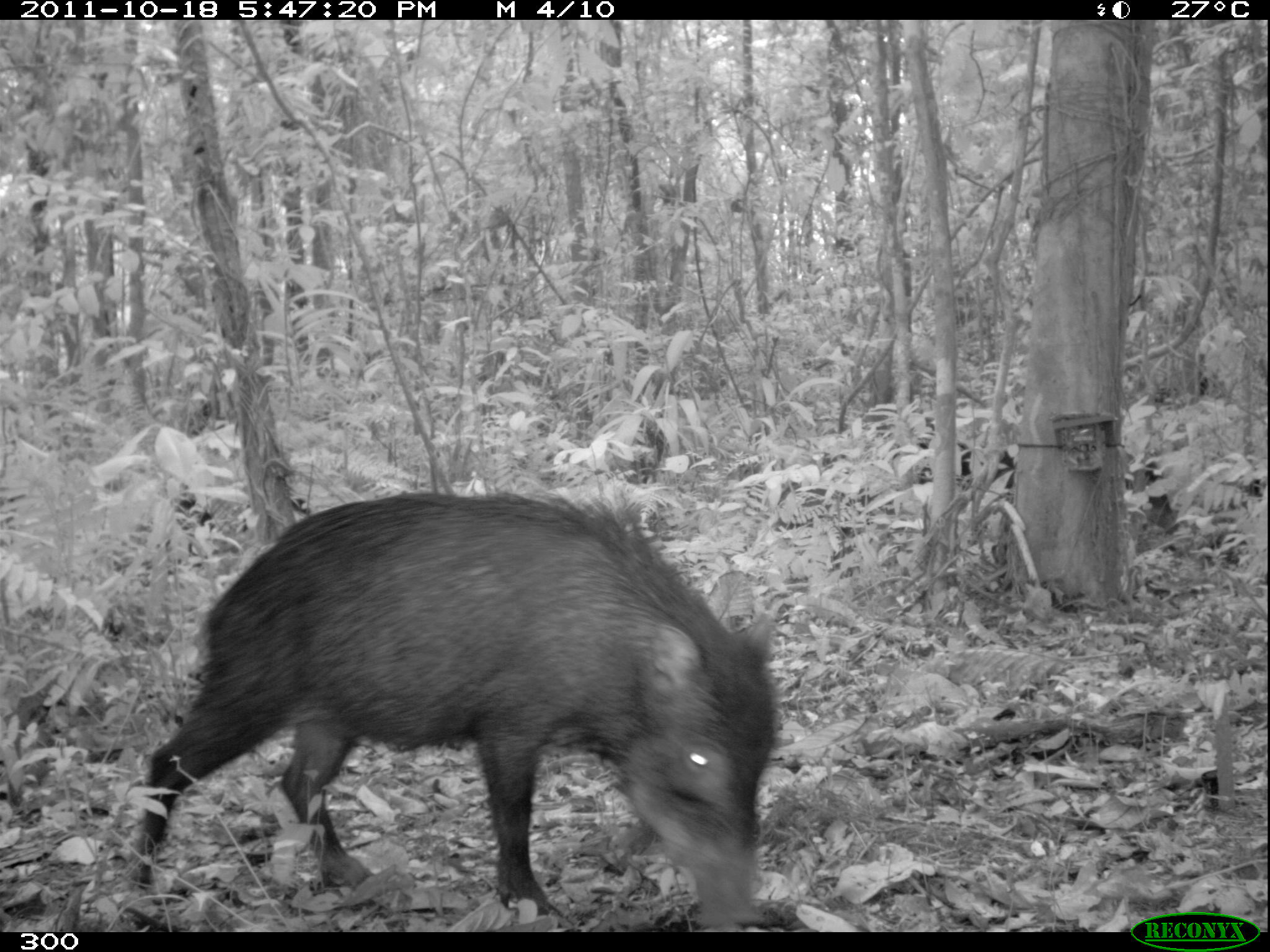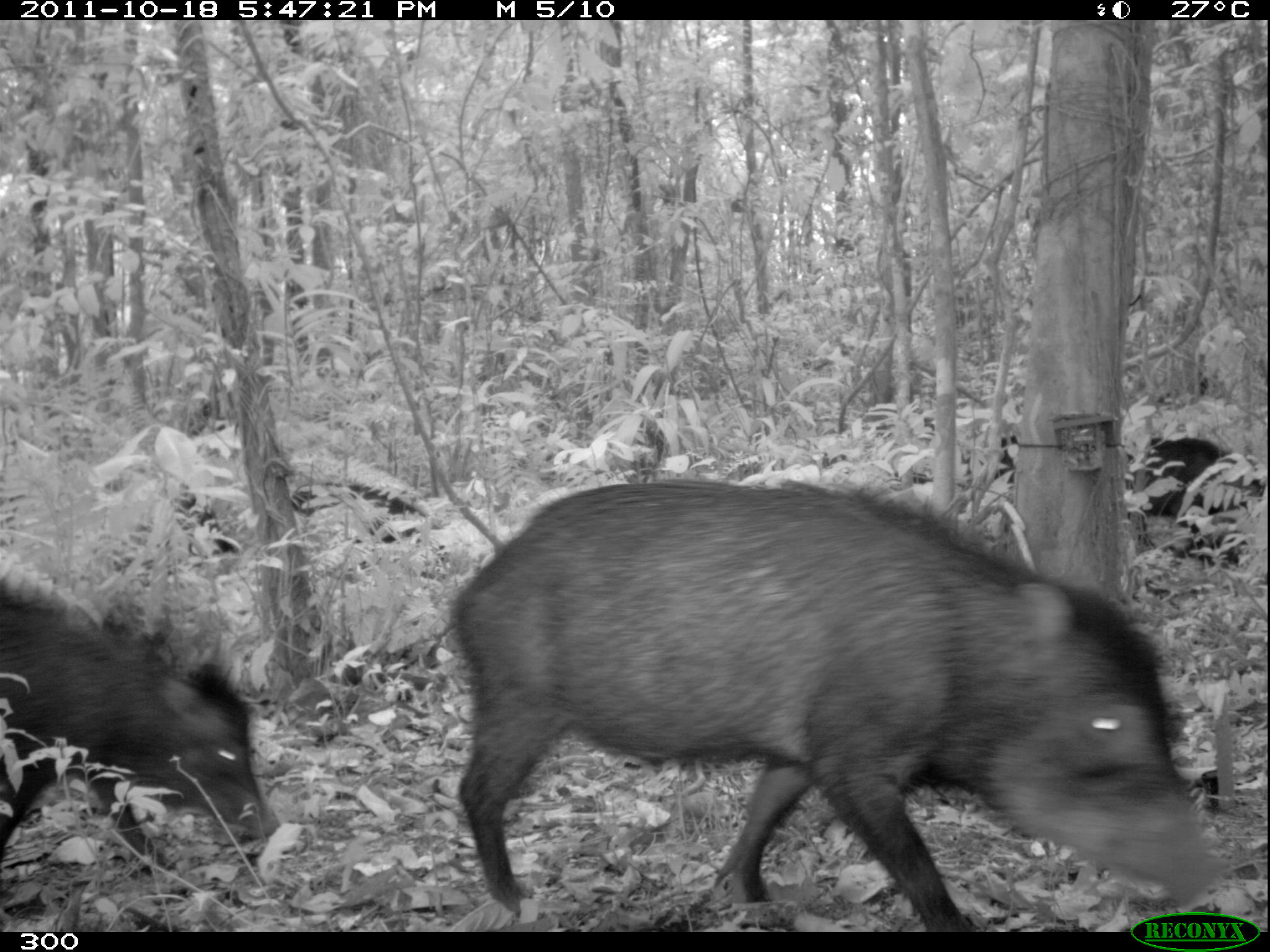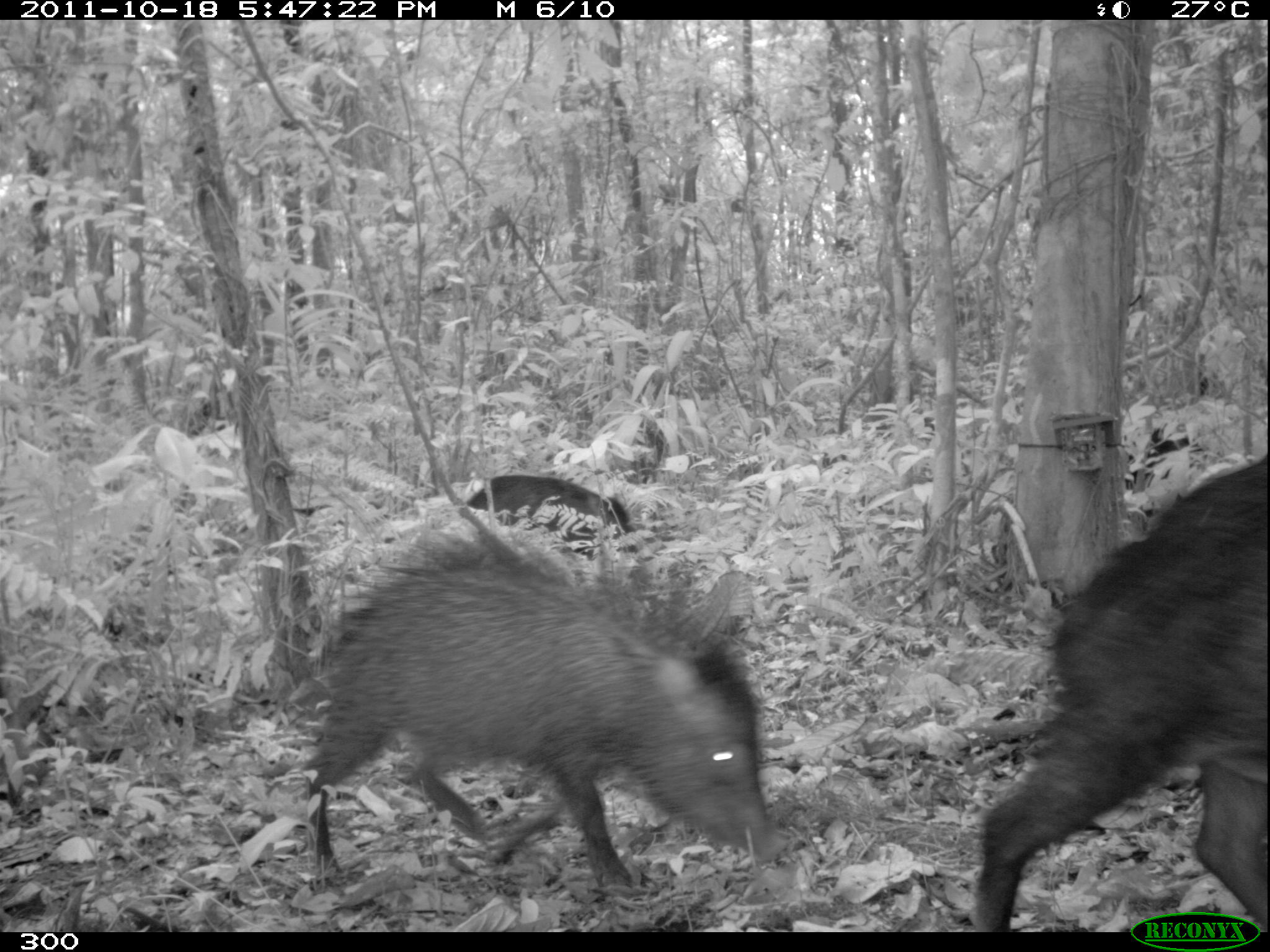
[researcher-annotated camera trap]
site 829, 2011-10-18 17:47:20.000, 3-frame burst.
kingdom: Animalia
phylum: Chordata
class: Mammalia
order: Artiodactyla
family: Tayassuidae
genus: Tayassu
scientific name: Tayassu pecari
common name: white-lipped peccary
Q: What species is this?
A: Tayassu pecari (white-lipped peccary).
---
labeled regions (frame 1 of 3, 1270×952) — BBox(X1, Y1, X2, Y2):
tayassu pecari: BBox(125, 484, 781, 930); BBox(887, 440, 1017, 490)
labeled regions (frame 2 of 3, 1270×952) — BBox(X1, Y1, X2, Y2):
tayassu pecari: BBox(452, 479, 1217, 931); BBox(0, 572, 280, 880); BBox(996, 434, 1262, 569); BBox(173, 478, 429, 588)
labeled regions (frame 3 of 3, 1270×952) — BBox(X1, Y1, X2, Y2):
tayassu pecari: BBox(312, 532, 786, 890); BBox(981, 451, 1268, 929); BBox(469, 474, 635, 538)